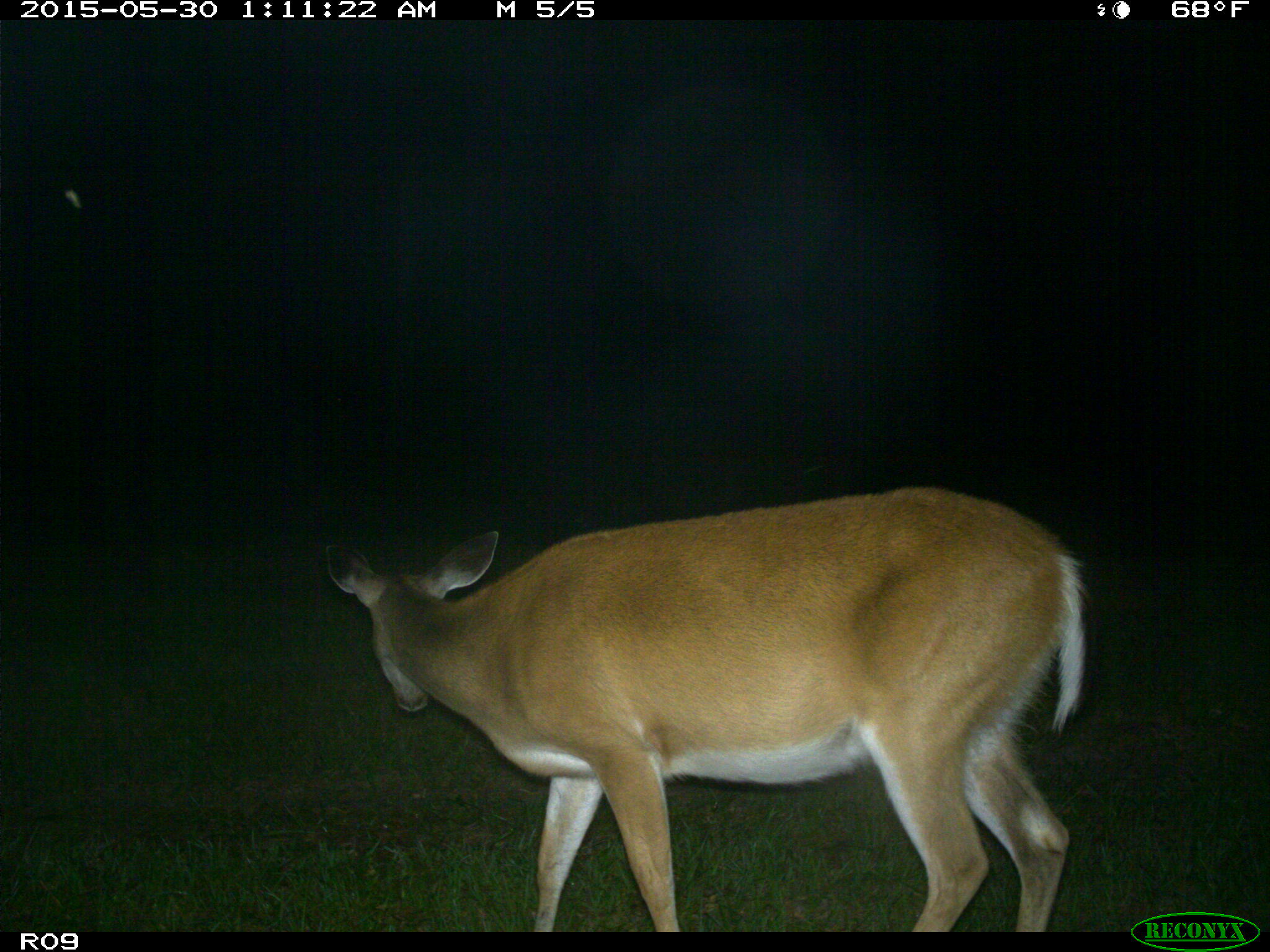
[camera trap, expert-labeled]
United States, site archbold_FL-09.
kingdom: Animalia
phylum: Chordata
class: Mammalia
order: Artiodactyla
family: Cervidae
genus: Odocoileus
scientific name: Odocoileus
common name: deer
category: unidentified deer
Unidentified deer (deer) (Odocoileus).